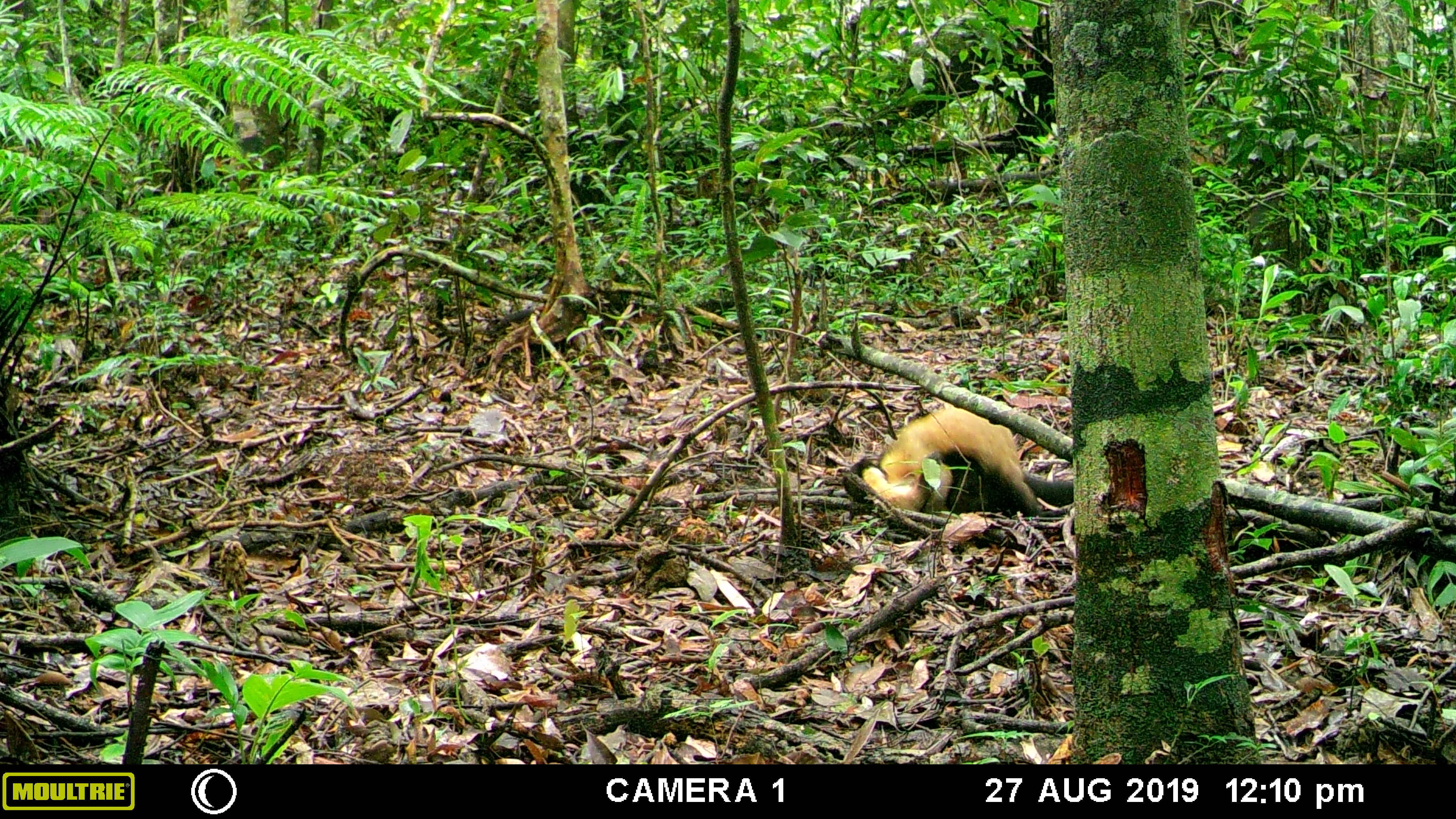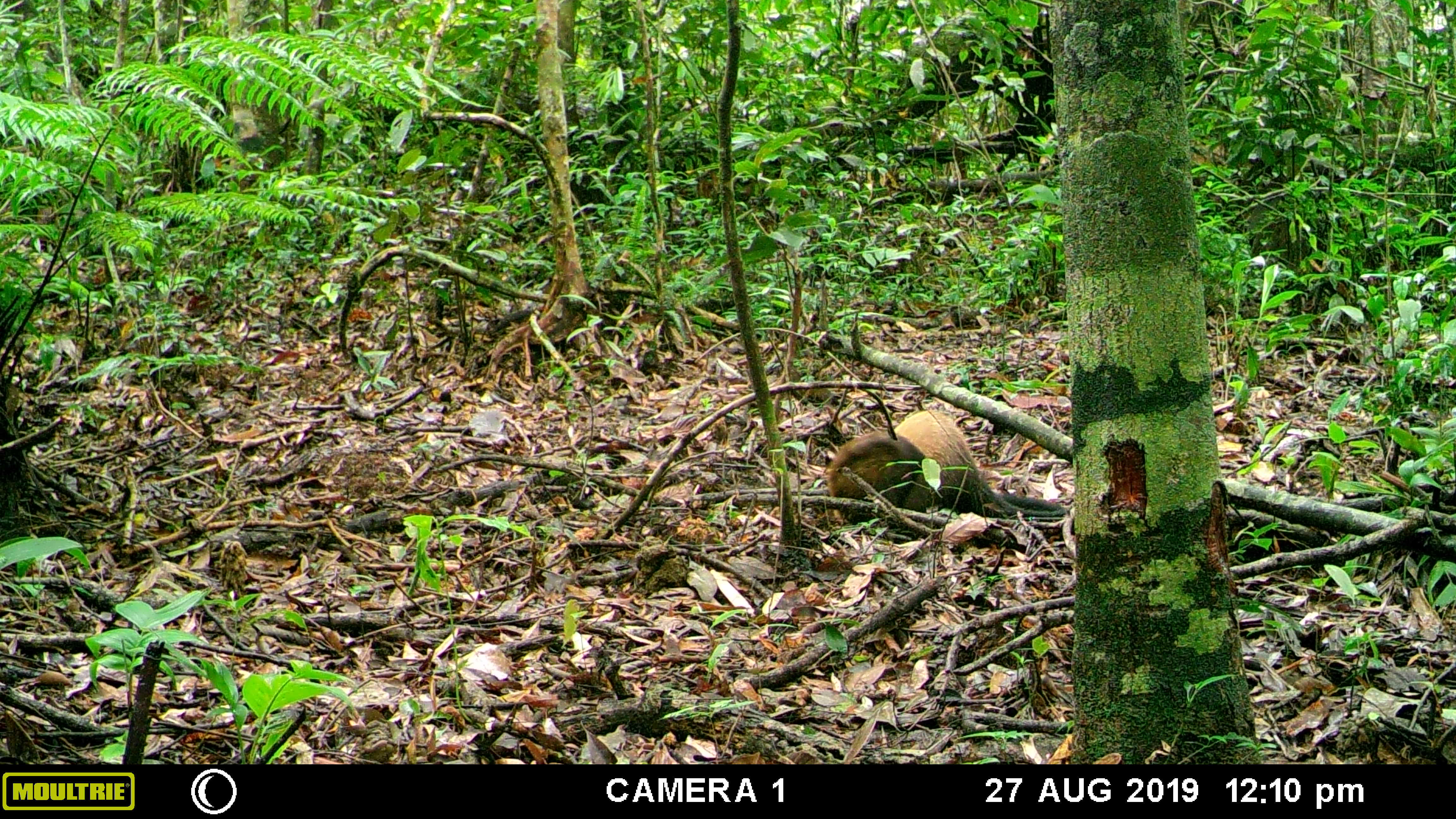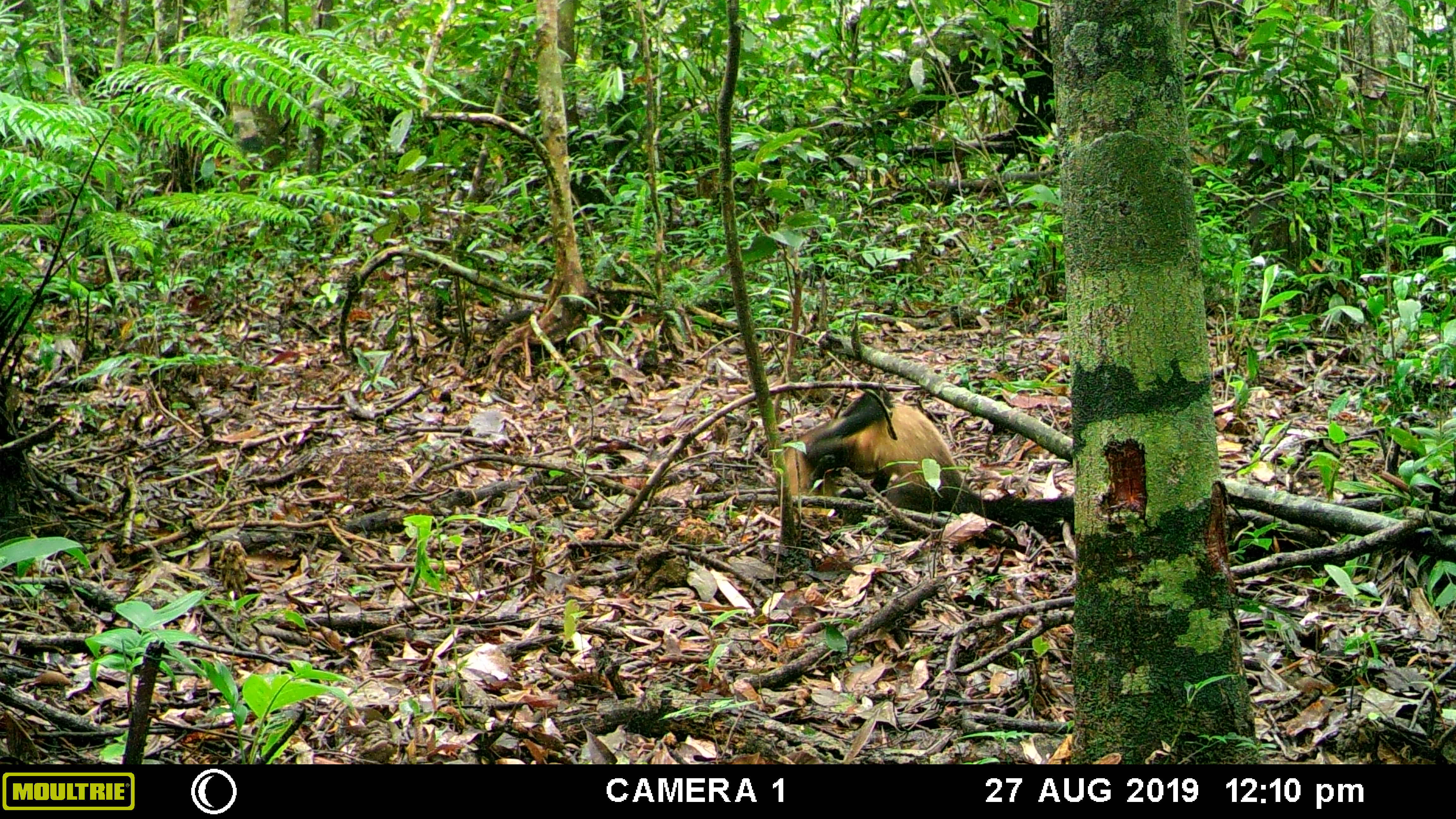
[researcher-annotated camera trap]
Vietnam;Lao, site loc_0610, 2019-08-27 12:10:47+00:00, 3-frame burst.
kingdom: Animalia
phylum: Chordata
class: Mammalia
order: Carnivora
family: Mustelidae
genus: Martes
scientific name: Martes flavigula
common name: yellow-throated marten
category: yellow throated marten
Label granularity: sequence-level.